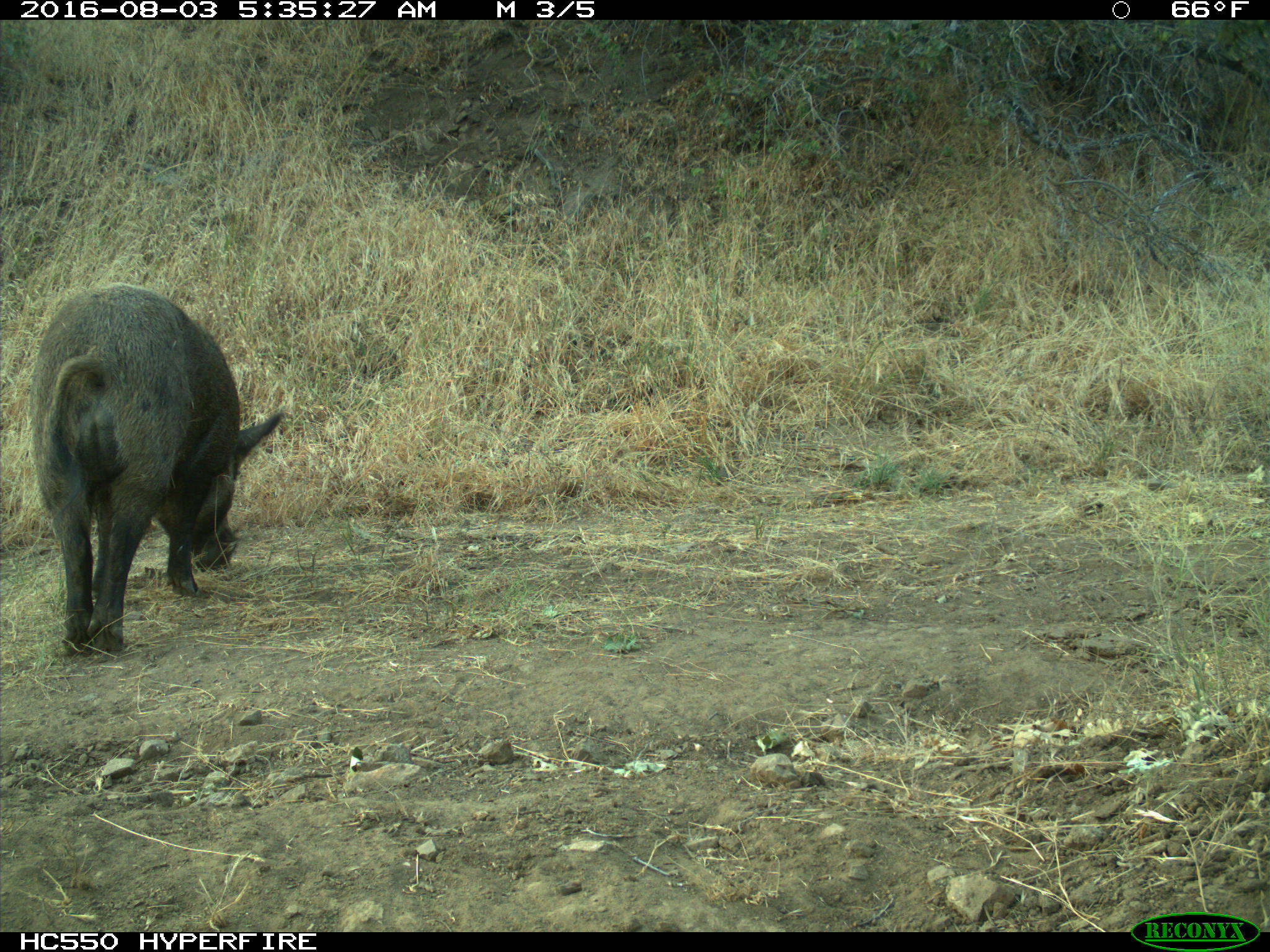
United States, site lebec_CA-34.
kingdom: Animalia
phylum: Chordata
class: Mammalia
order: Artiodactyla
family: Suidae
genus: Sus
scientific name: Sus scrofa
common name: wild boar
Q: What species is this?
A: Sus scrofa (wild boar).